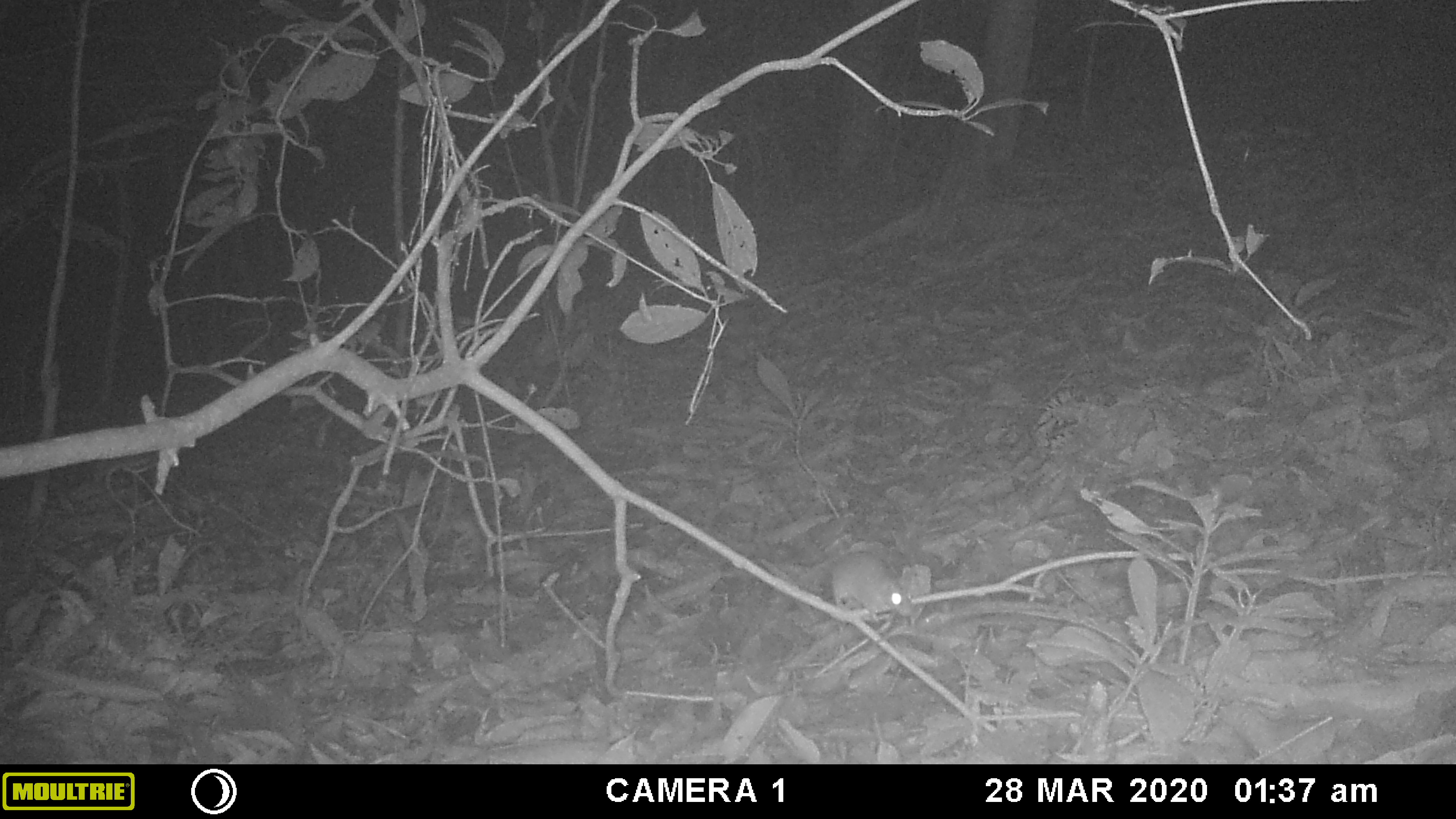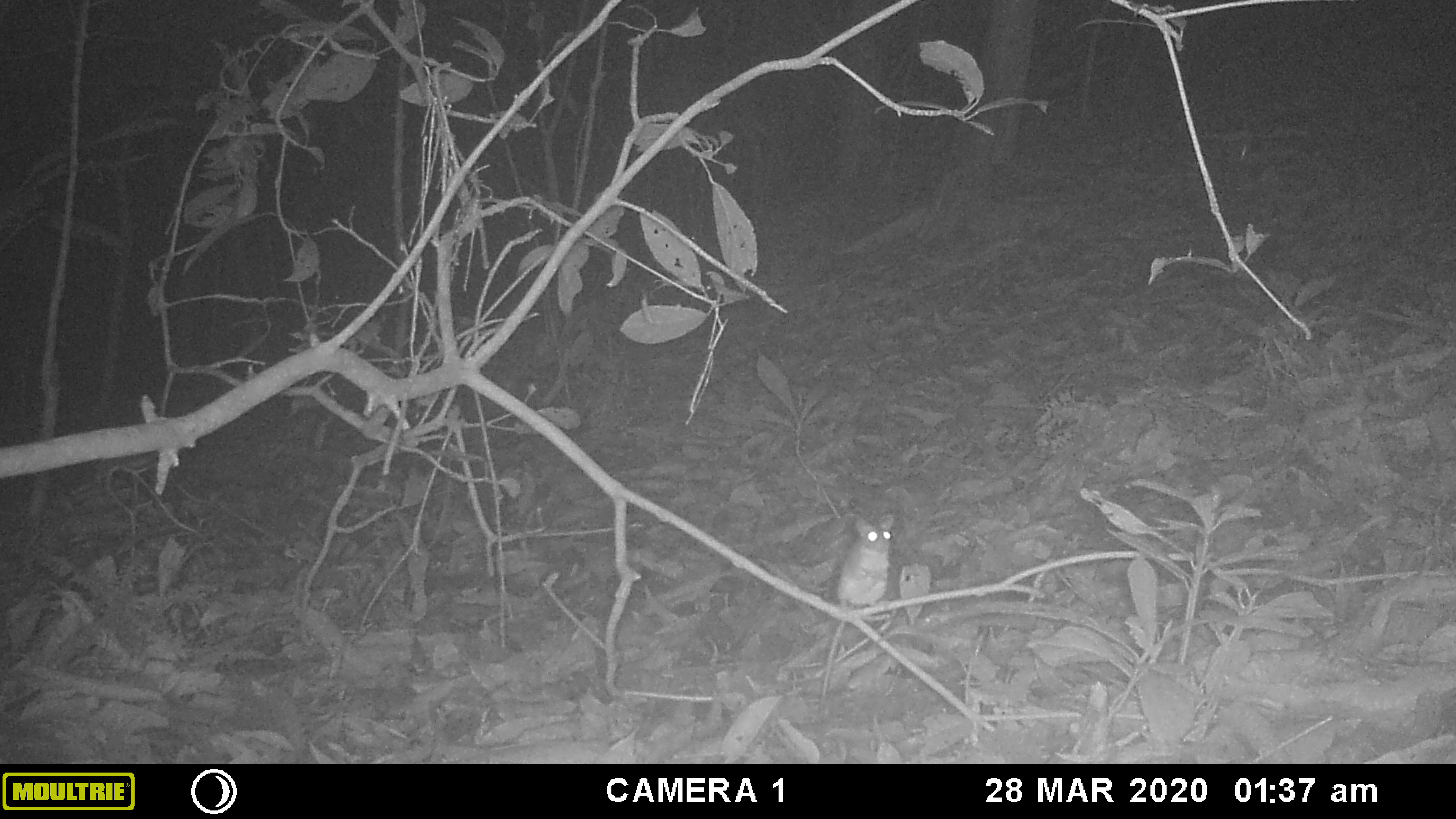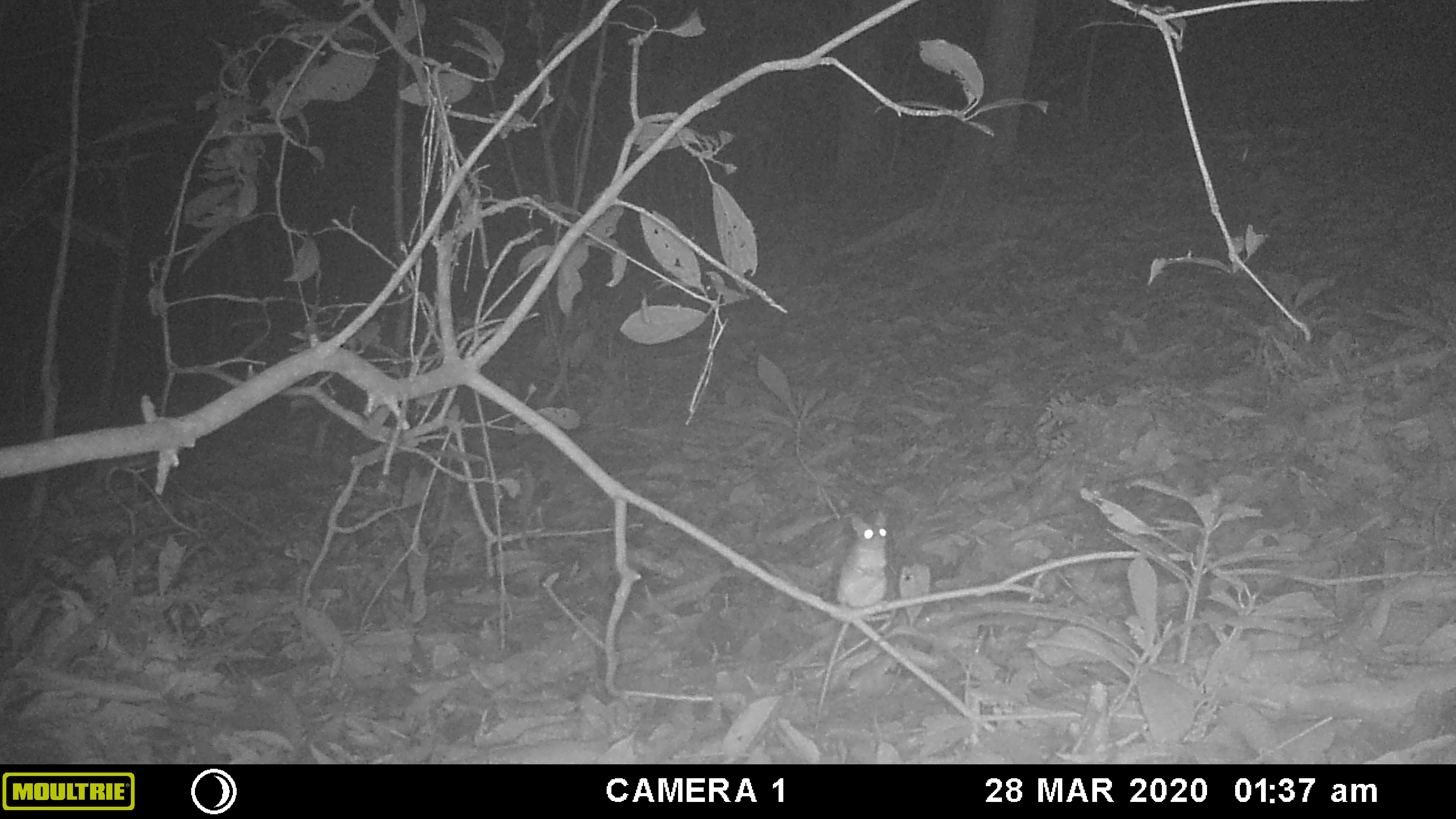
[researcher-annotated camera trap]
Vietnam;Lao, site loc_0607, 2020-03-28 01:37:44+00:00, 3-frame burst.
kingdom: Animalia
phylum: Chordata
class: Mammalia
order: Rodentia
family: Muridae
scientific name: Muridae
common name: old-world mice and rats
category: unidentified murid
Unidentified murid (old-world mice and rats) (Muridae). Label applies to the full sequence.